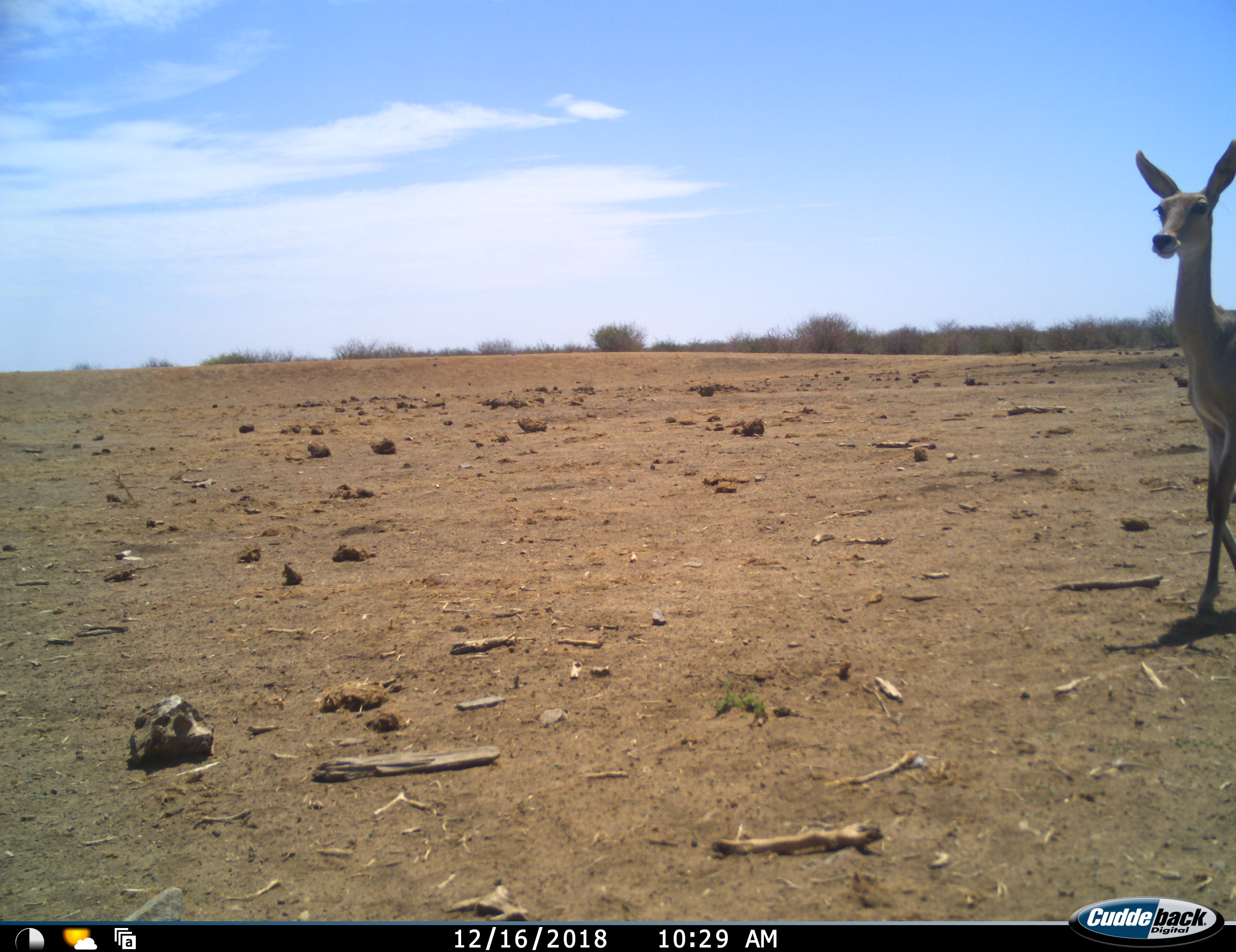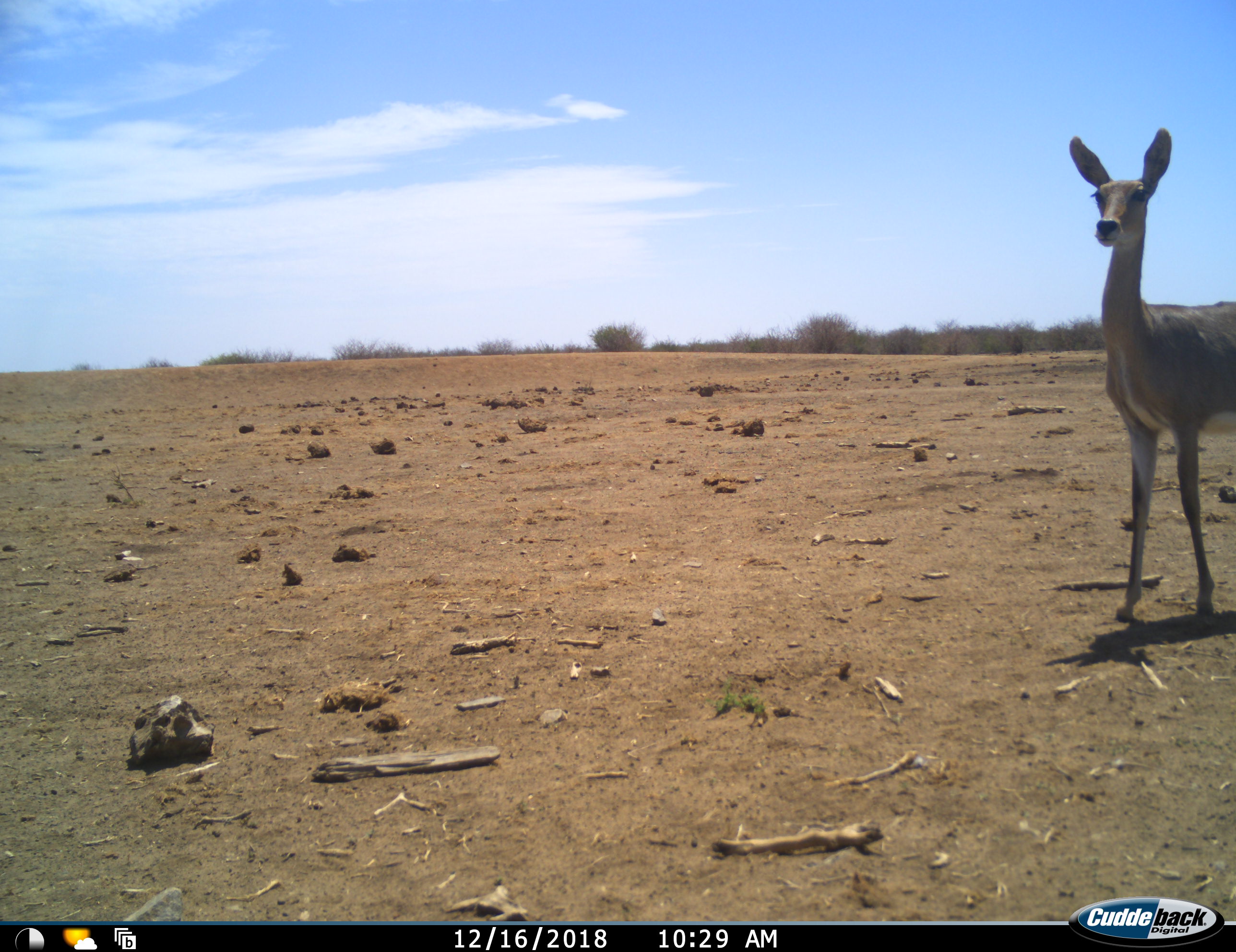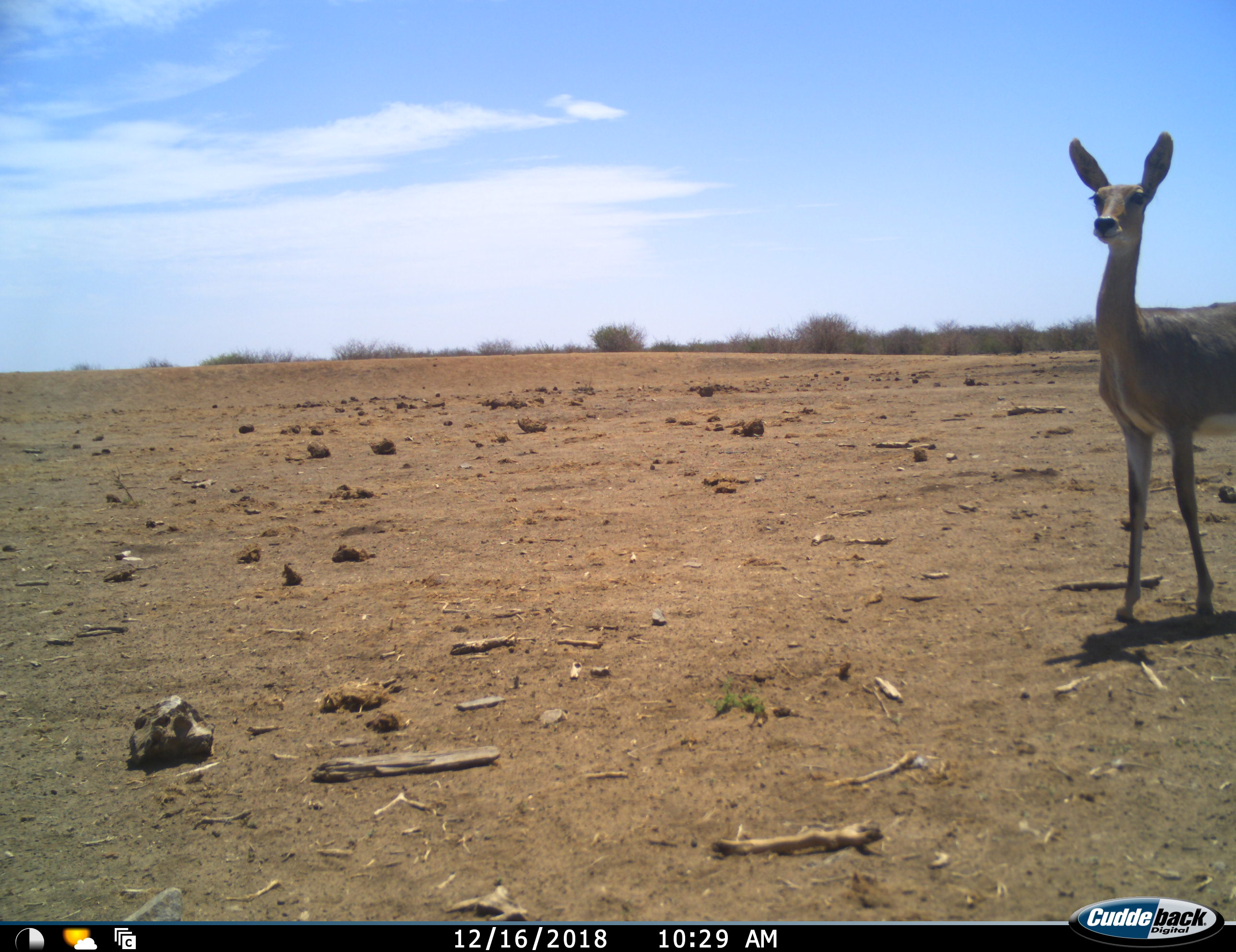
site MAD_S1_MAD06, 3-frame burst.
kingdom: Animalia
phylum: Chordata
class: Mammalia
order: Artiodactyla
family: Bovidae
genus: Redunca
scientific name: Redunca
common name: reedbuck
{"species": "reedbuck (Redunca)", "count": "1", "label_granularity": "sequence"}